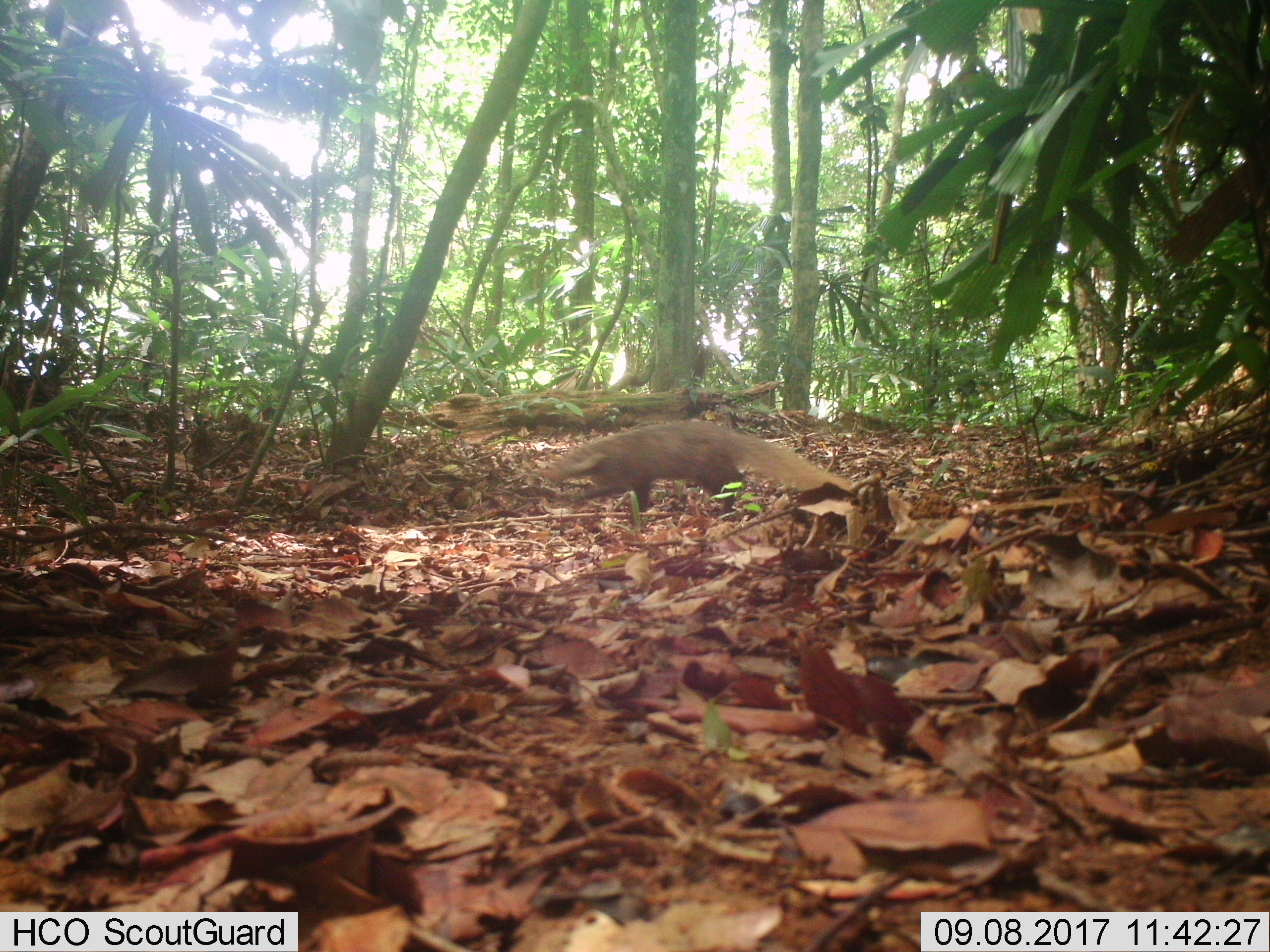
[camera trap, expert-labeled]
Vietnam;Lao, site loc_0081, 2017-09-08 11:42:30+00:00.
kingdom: Animalia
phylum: Chordata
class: Mammalia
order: Carnivora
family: Herpestidae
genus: Urva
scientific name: Urva urva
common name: crab-eating mongoose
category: crab eating mongoose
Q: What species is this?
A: Crab eating mongoose (crab-eating mongoose) (Urva urva).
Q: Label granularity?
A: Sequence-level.